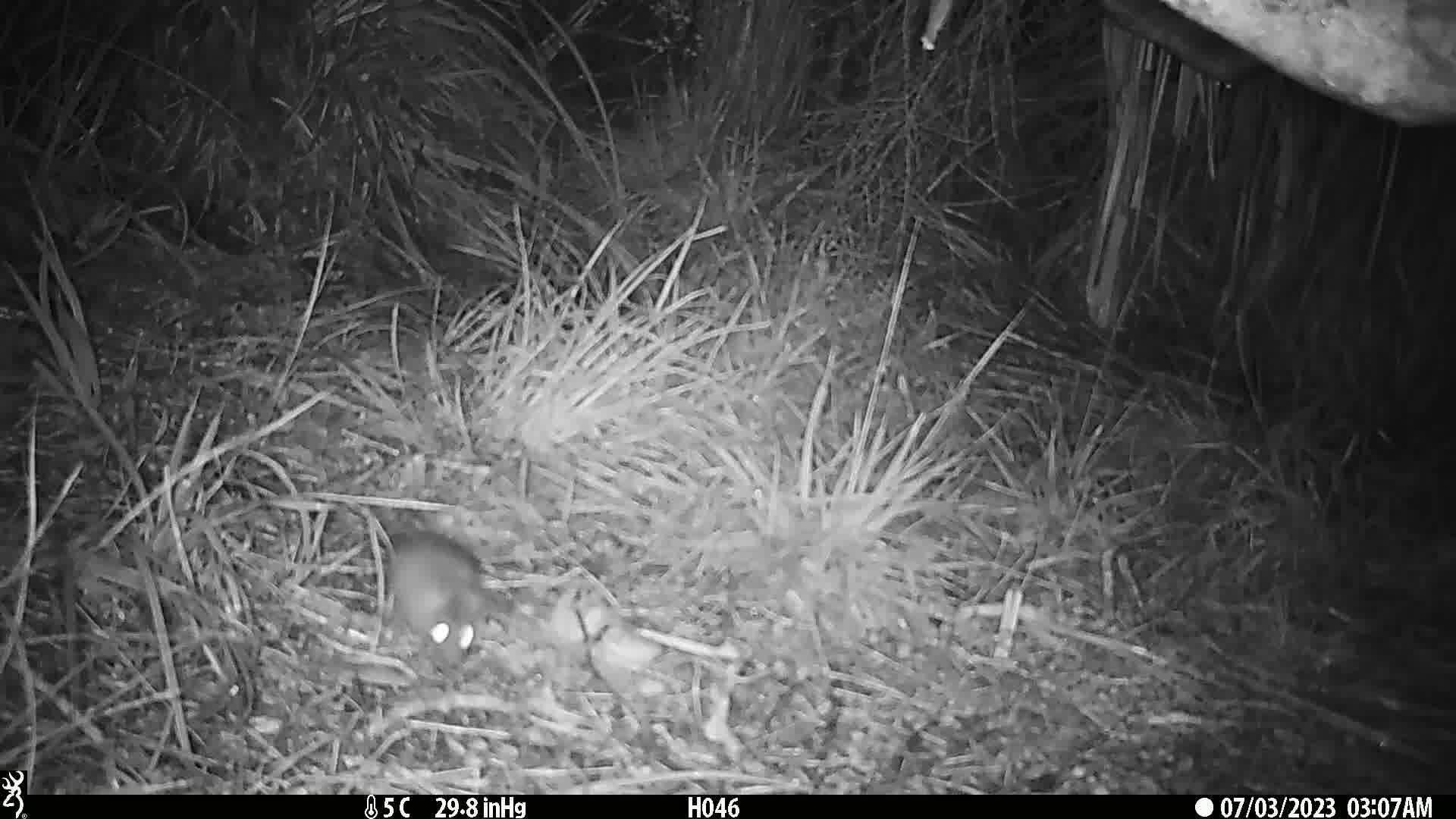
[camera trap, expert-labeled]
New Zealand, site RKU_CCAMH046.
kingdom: Animalia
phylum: Chordata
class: Mammalia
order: Rodentia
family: Muridae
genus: Rattus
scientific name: Rattus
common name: rat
Rat (Rattus).